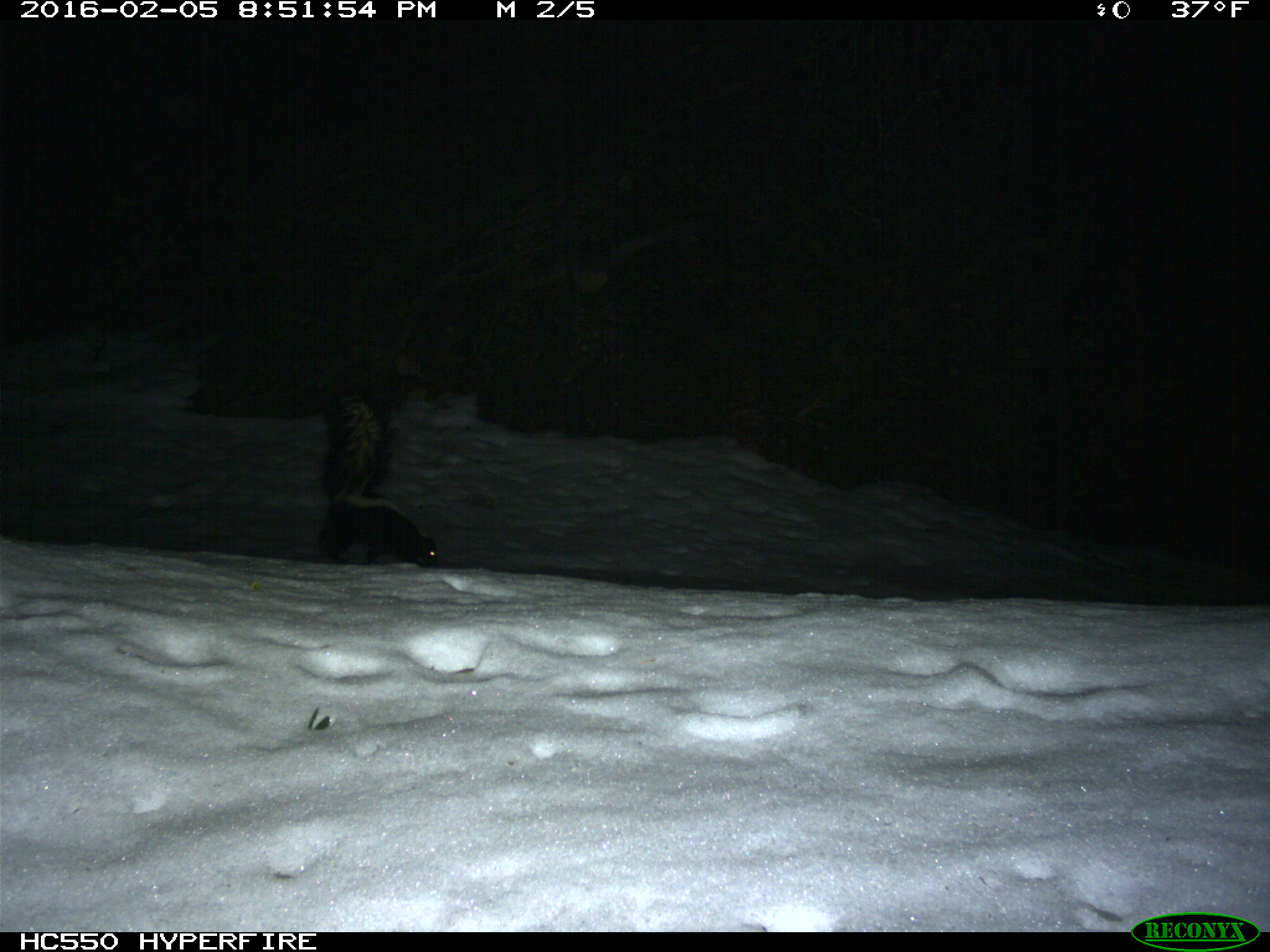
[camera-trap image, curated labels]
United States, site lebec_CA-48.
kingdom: Animalia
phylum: Chordata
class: Mammalia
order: Carnivora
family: Mephitidae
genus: Mephitis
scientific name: Mephitis mephitis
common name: striped skunk